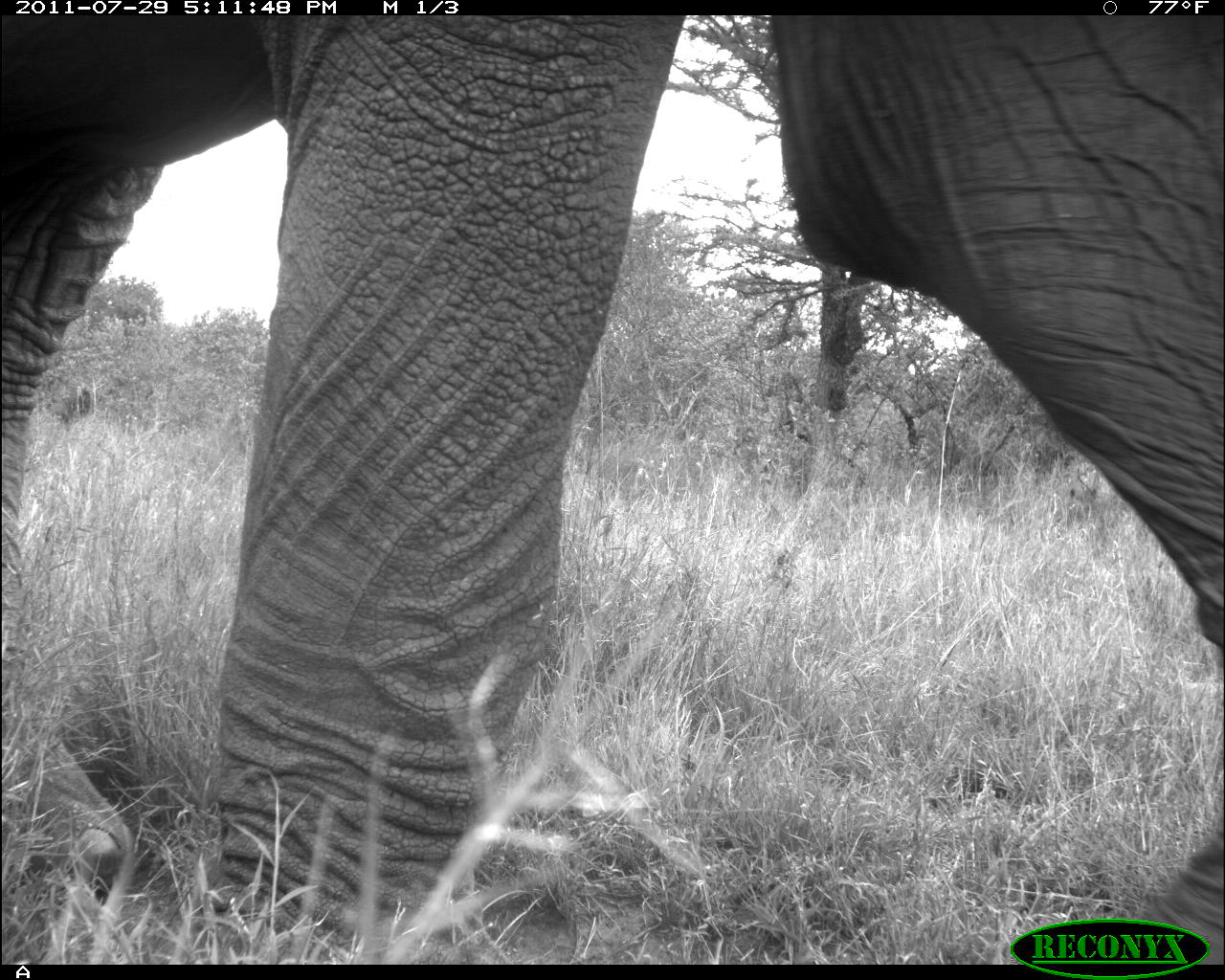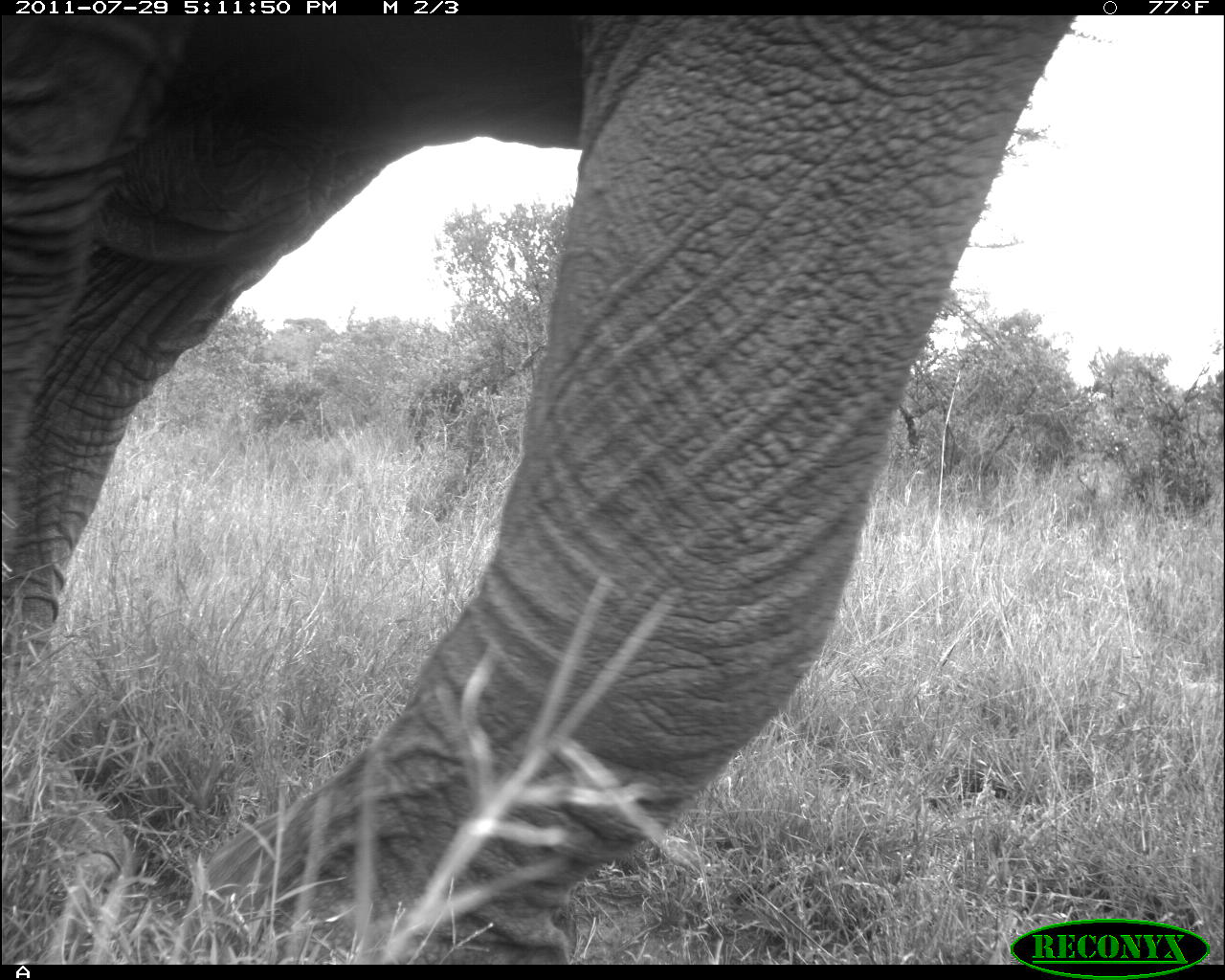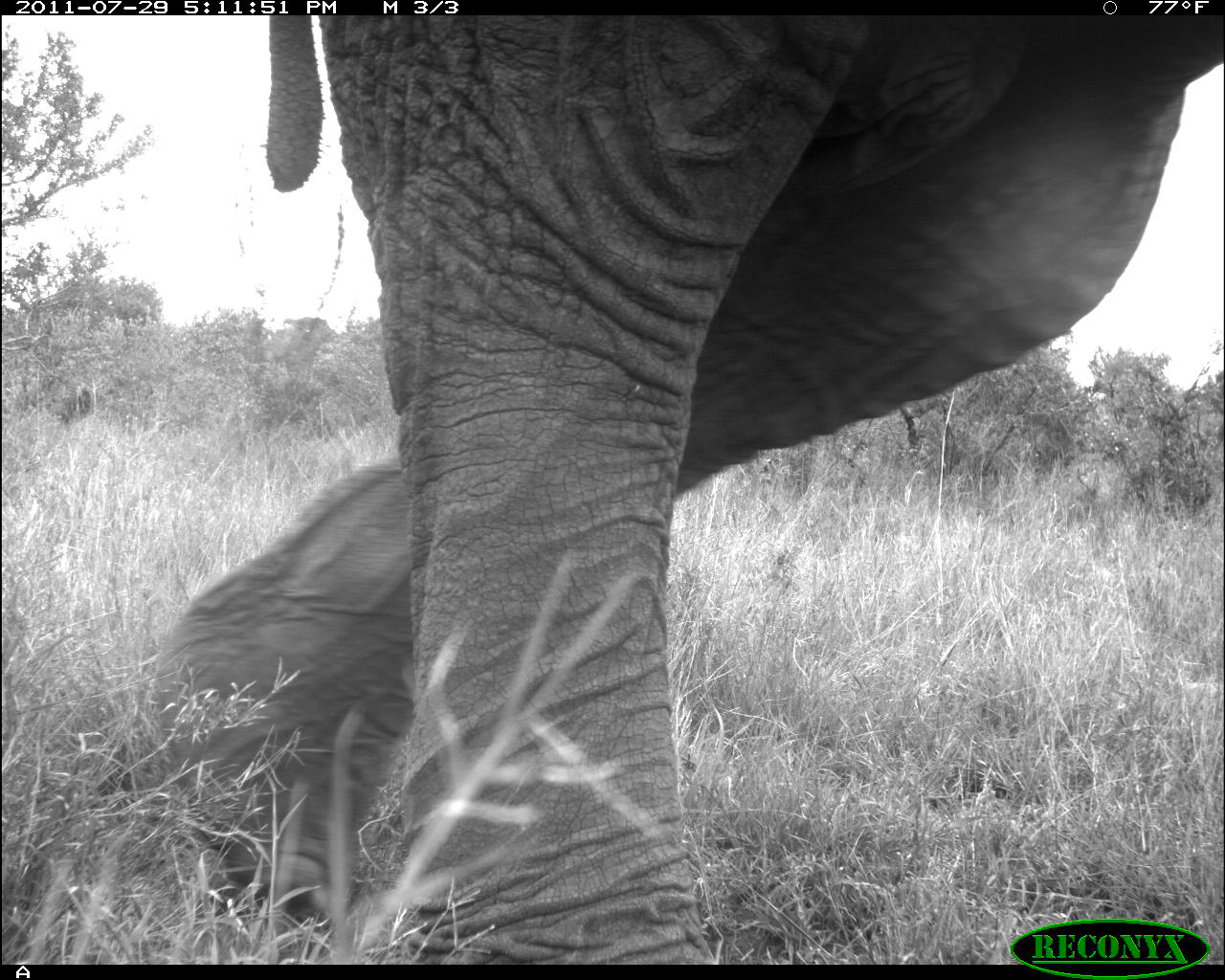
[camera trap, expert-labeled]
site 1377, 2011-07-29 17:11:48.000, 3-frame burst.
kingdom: Animalia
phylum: Chordata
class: Mammalia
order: Proboscidea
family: Elephantidae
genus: Loxodonta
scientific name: Loxodonta africana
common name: african bush elephant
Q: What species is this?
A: Loxodonta africana (african bush elephant).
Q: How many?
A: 1.